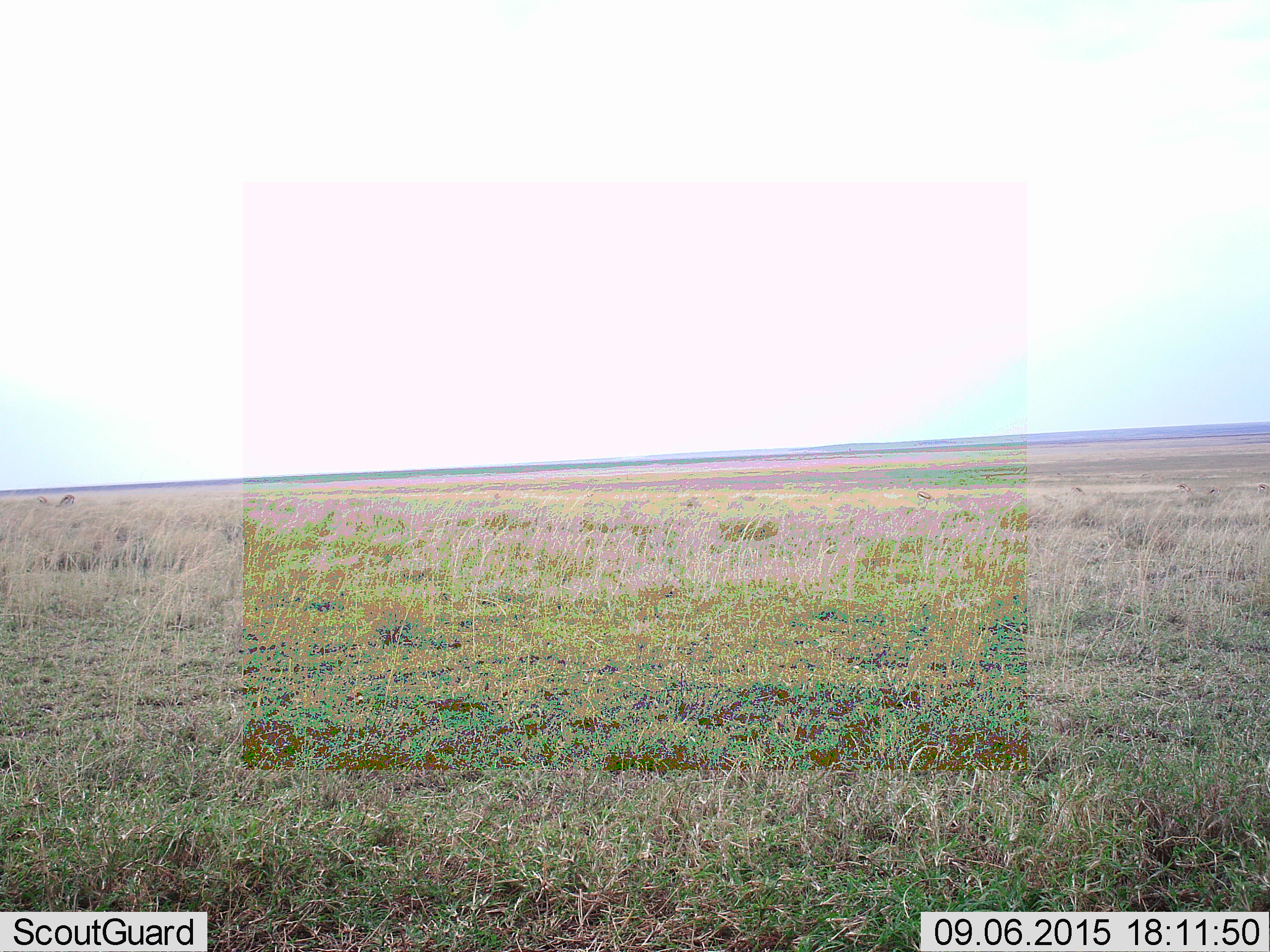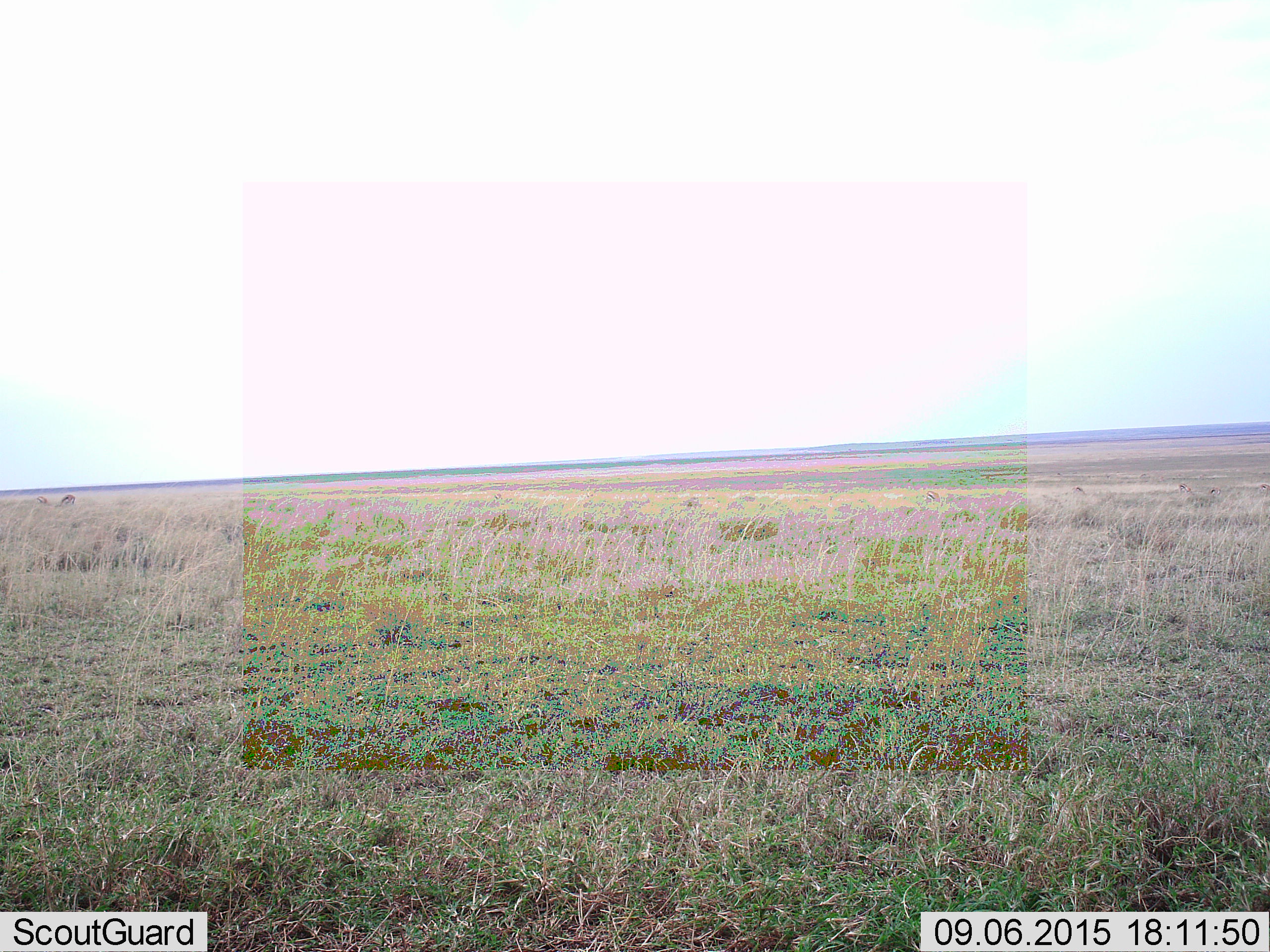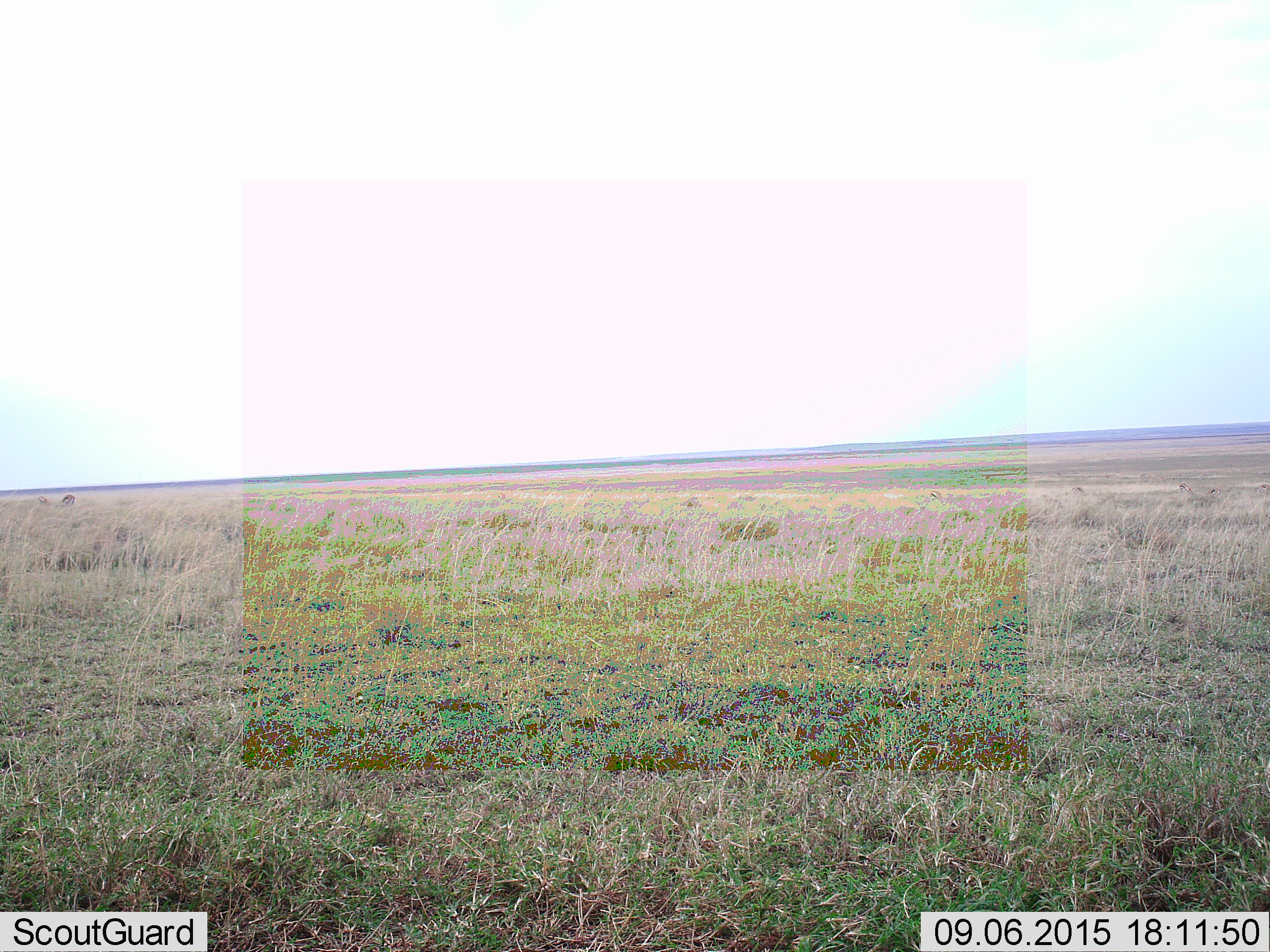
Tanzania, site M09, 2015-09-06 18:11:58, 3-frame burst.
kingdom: Animalia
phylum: Chordata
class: Mammalia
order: Artiodactyla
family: Bovidae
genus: Eudorcas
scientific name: Eudorcas thomsonii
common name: thomson's gazelle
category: gazellethomsons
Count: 7.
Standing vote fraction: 50%.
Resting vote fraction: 0%.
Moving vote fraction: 25%.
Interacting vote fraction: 0%.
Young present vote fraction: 0%.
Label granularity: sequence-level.